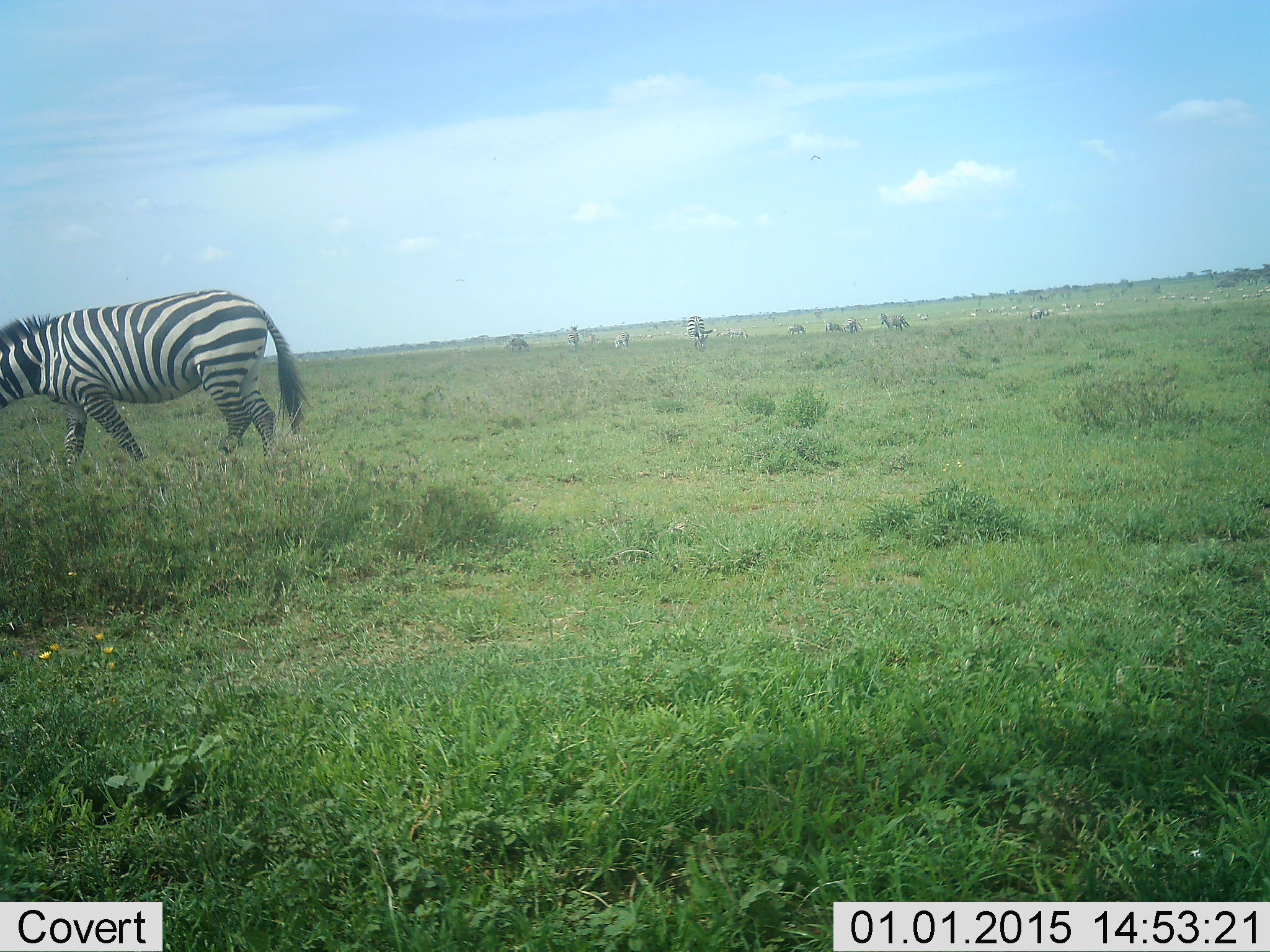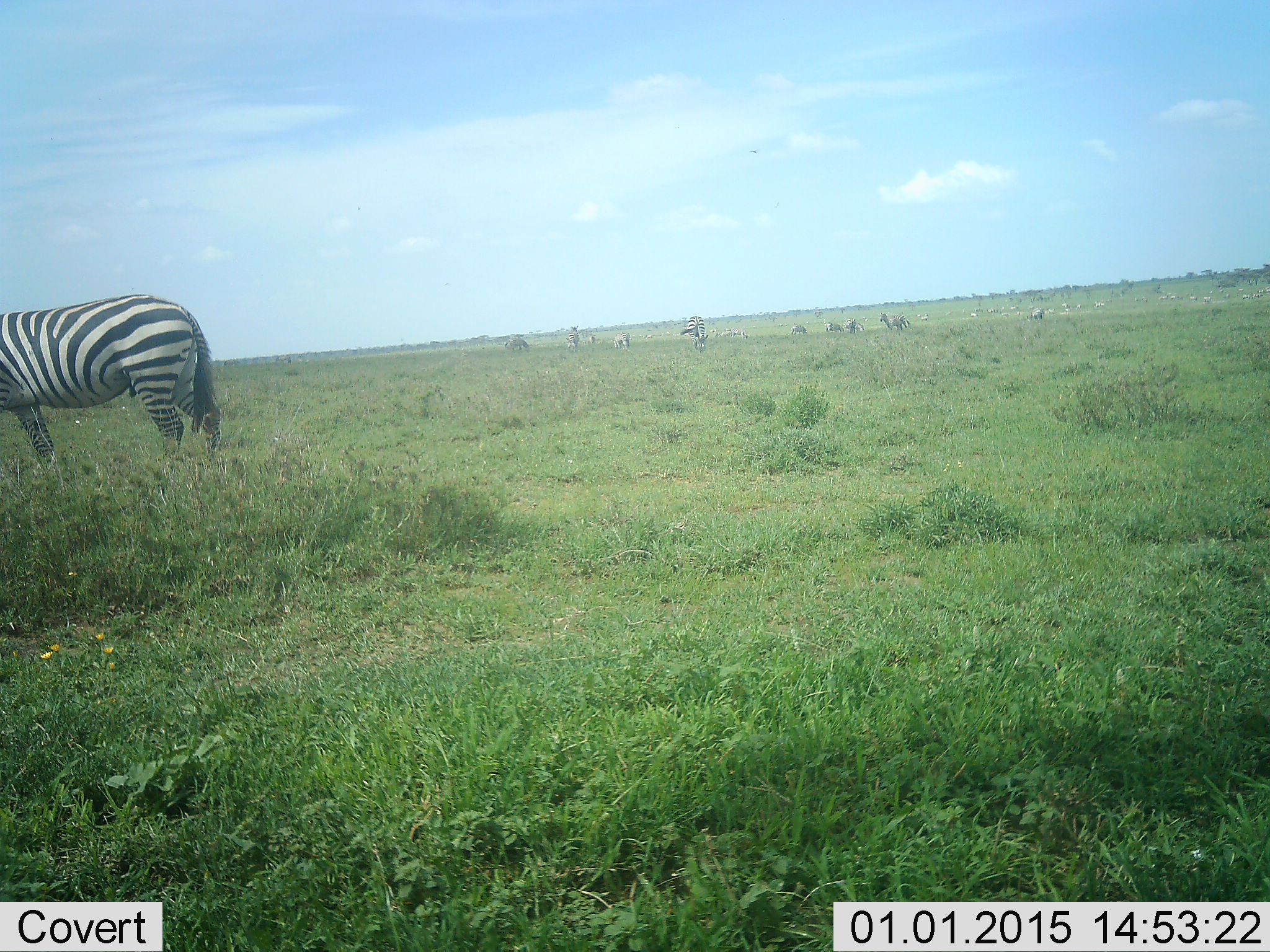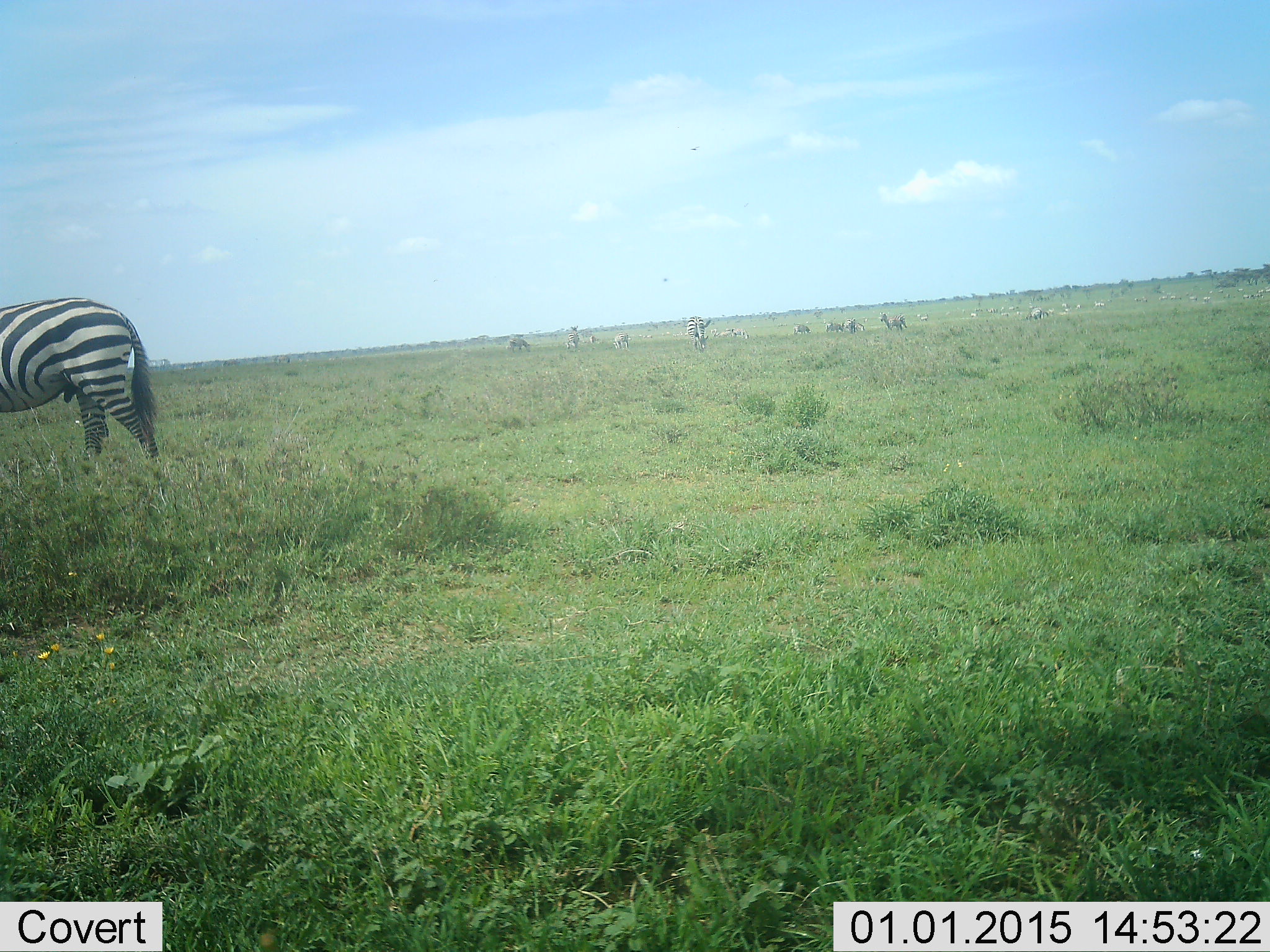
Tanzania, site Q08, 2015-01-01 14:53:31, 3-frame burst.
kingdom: Animalia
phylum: Chordata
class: Mammalia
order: Perissodactyla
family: Equidae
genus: Equus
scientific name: Equus quagga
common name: plains zebra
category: zebra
Zebra (plains zebra) (Equus quagga), count 10. Behavior (volunteer vote fractions): standing 36%, resting 0%, moving 73%, interacting 0%. Young present (vote fraction): 0%. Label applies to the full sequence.